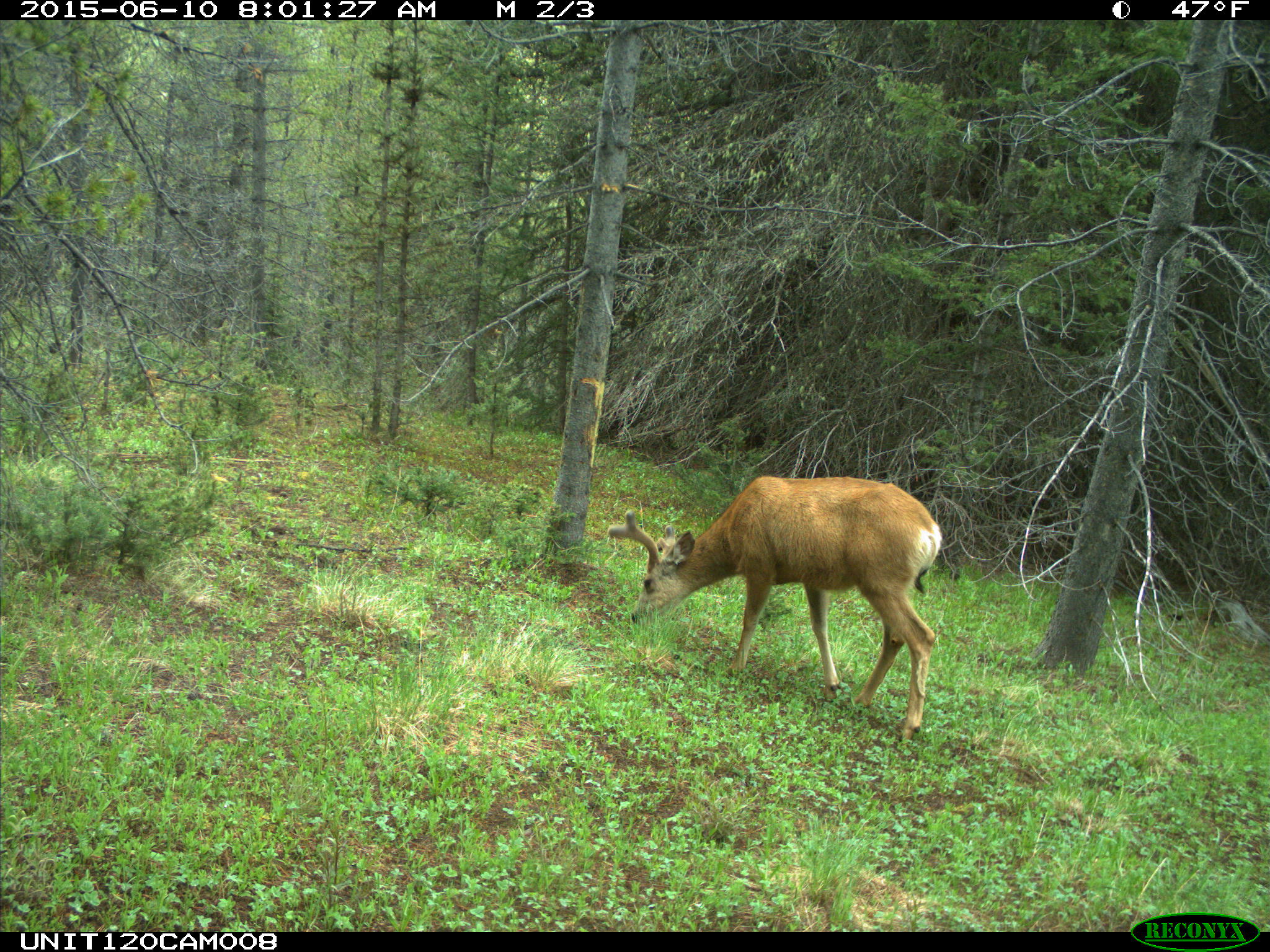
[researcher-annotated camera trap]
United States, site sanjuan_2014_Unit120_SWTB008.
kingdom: Animalia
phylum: Chordata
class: Mammalia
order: Artiodactyla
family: Cervidae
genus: Odocoileus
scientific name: Odocoileus hemionus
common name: mule deer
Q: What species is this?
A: Odocoileus hemionus (mule deer).